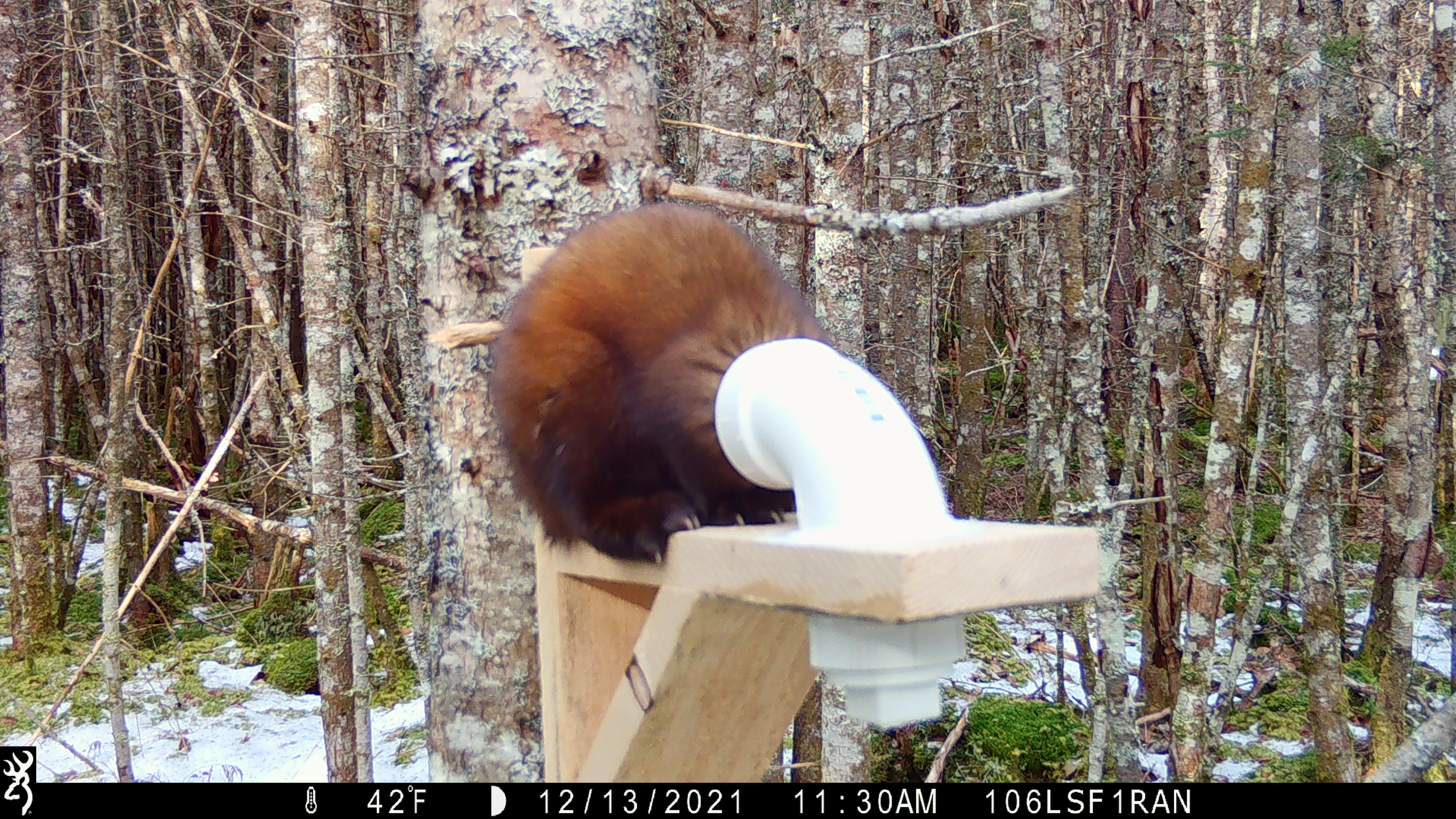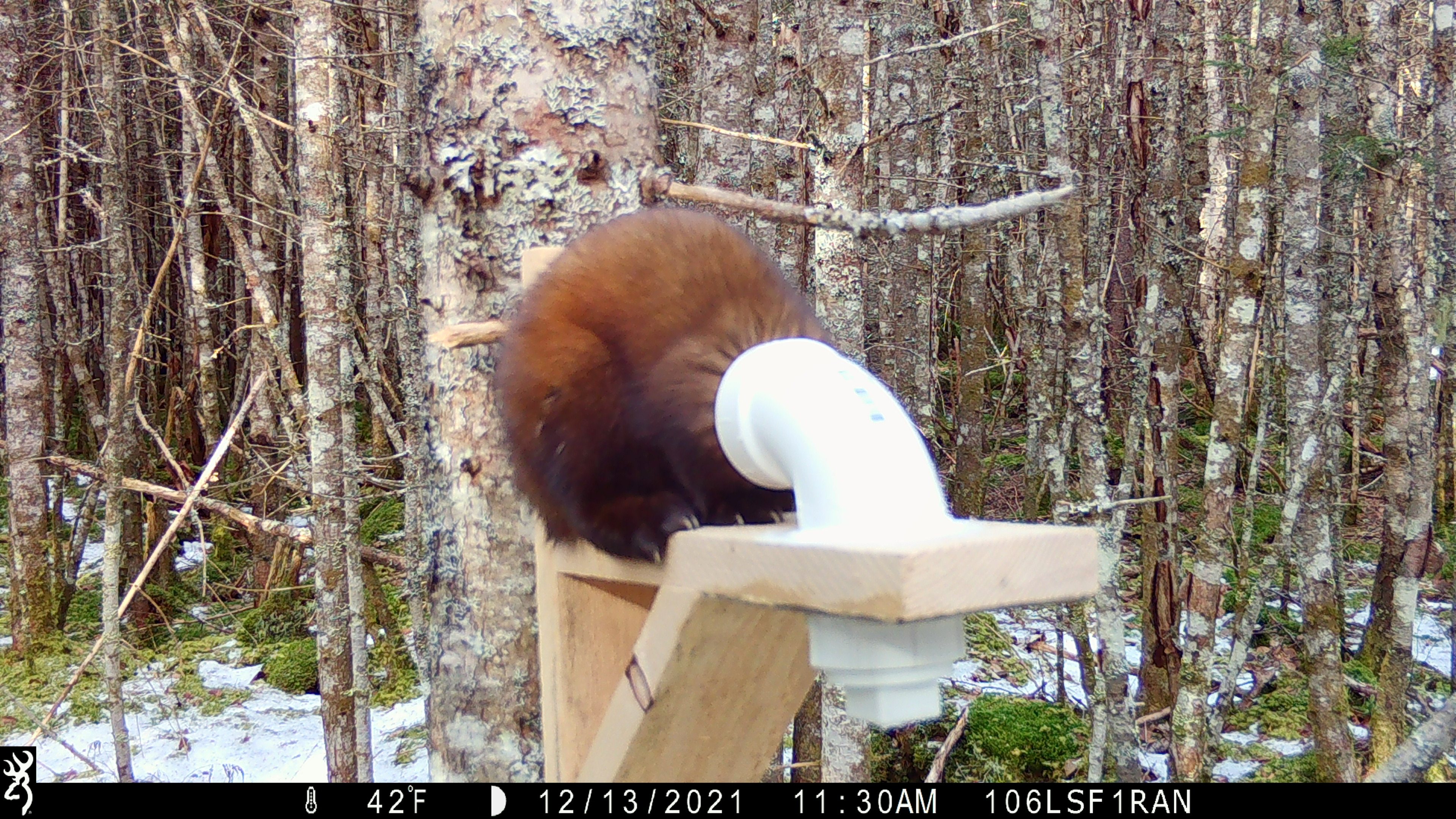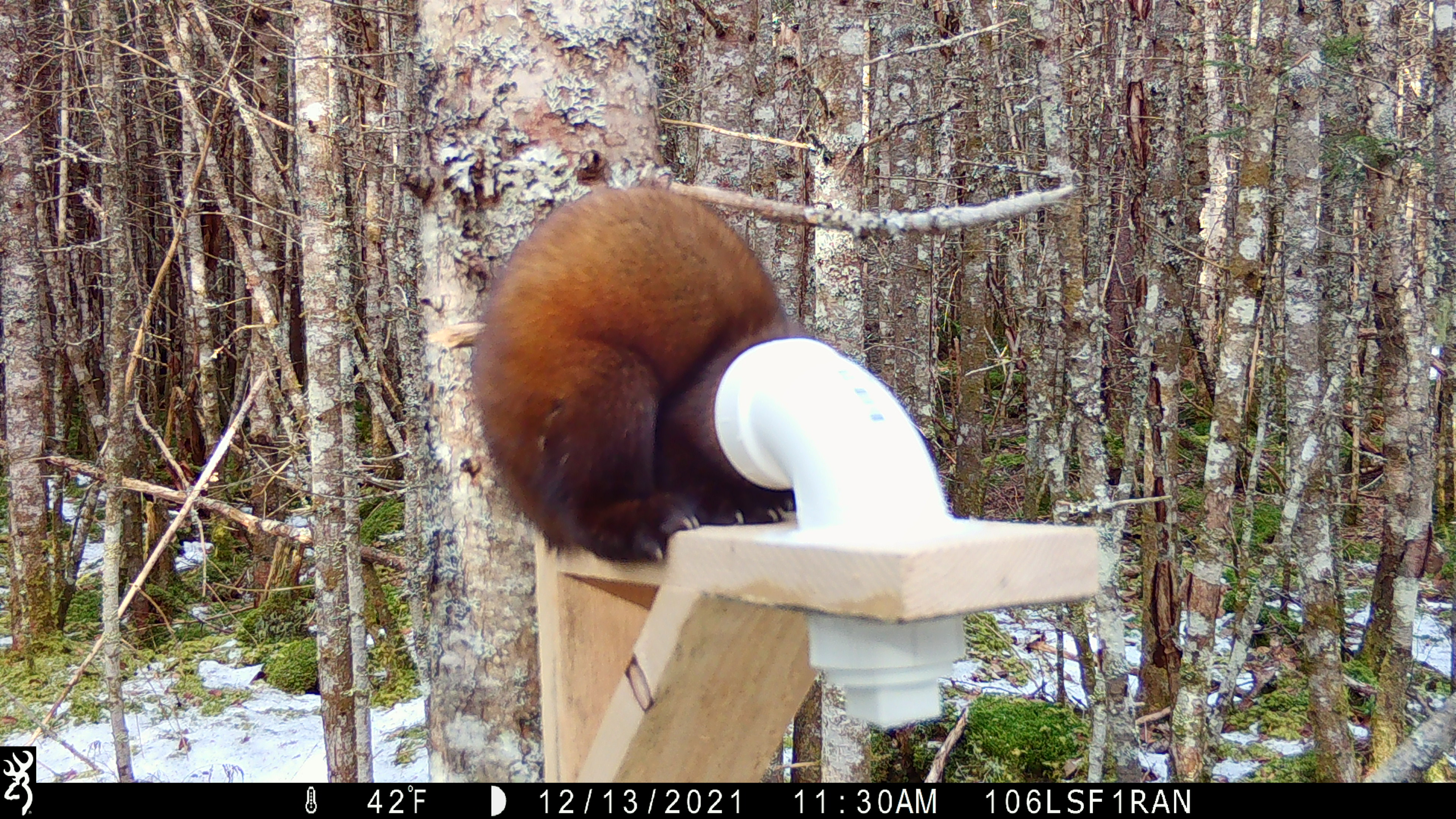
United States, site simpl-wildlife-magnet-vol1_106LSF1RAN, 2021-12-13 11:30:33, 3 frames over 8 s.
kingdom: Animalia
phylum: Chordata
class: Mammalia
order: Carnivora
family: Mustelidae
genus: Martes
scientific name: Martes americana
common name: american marten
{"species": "american marten (Martes americana)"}